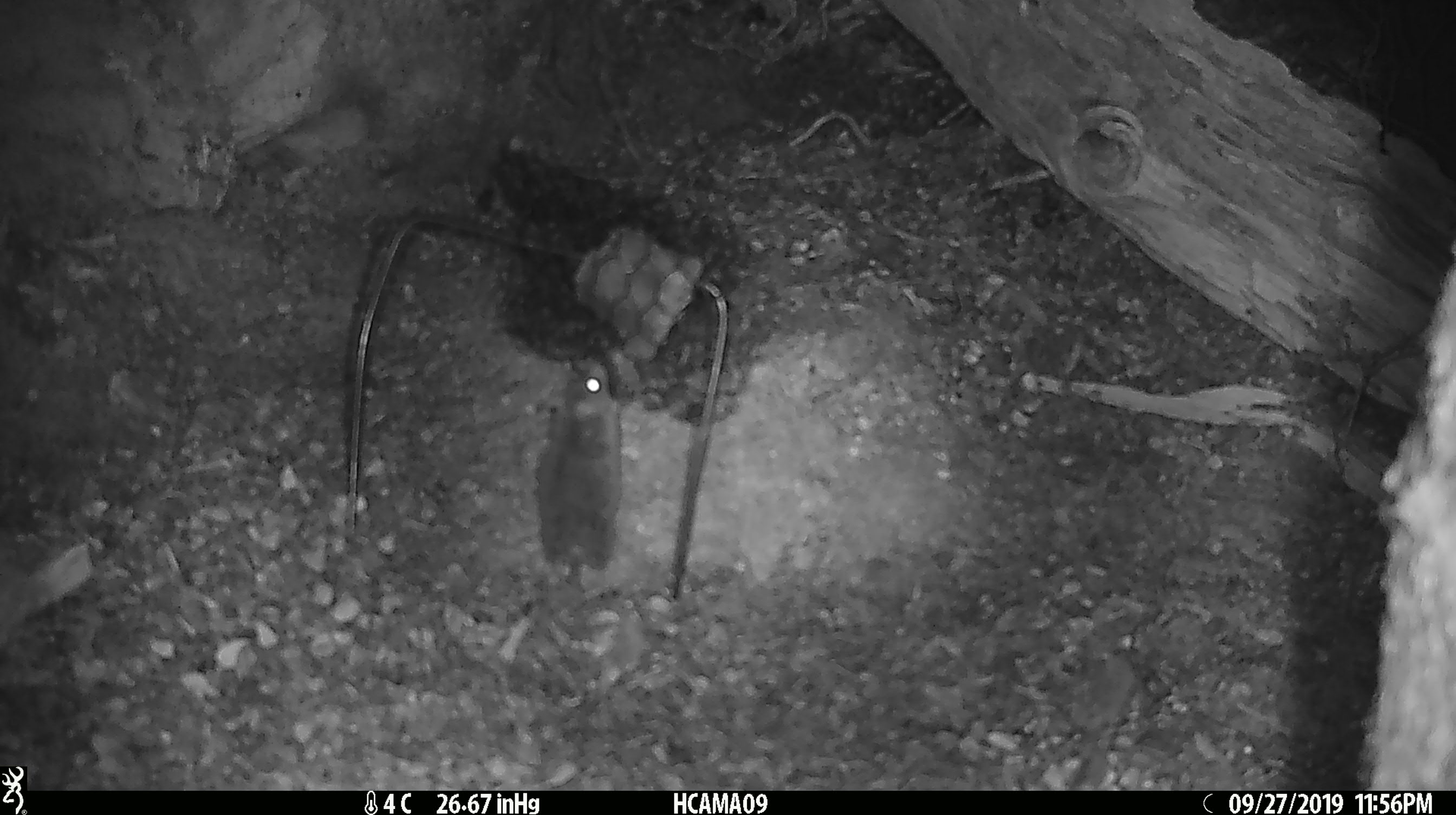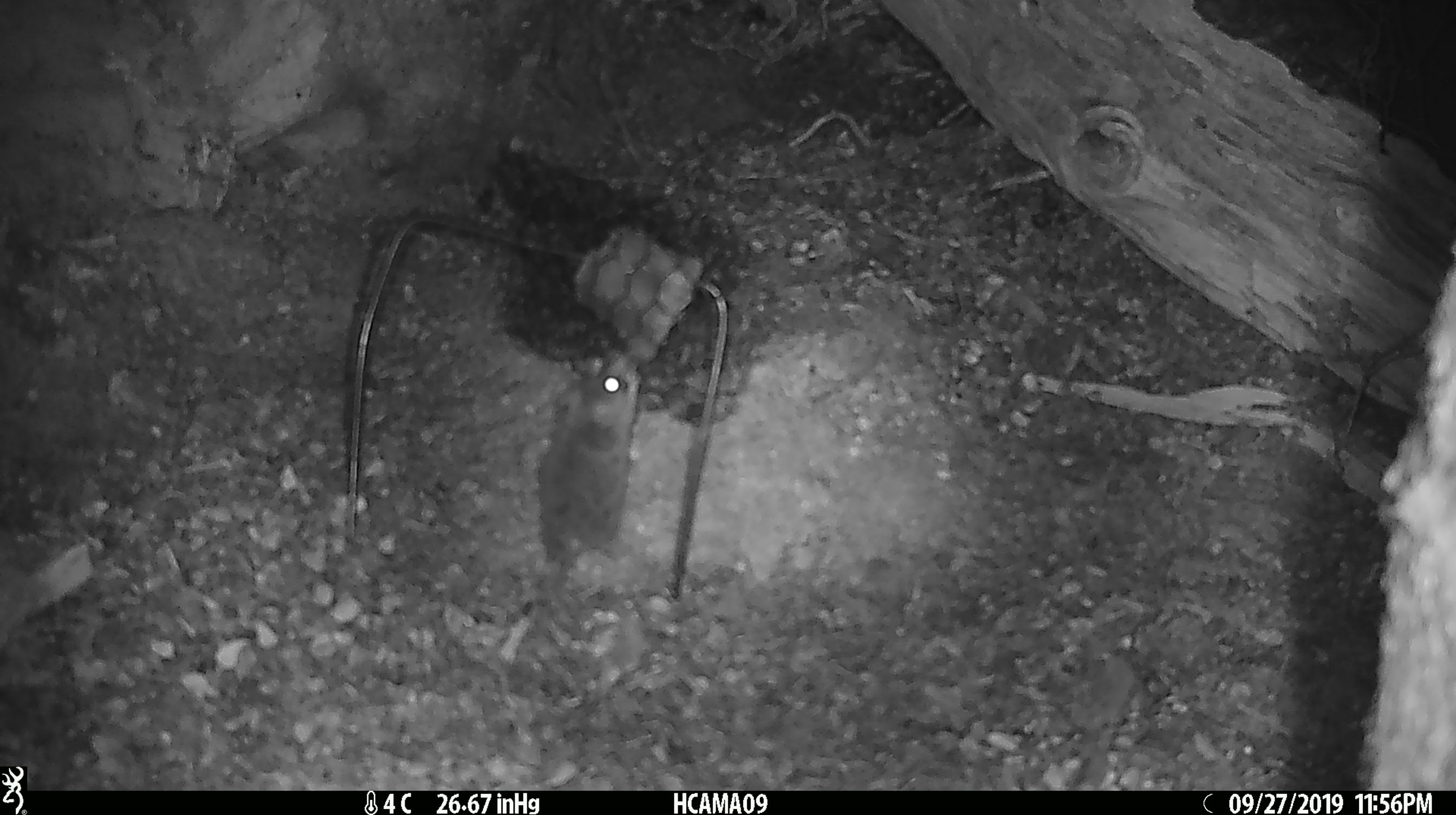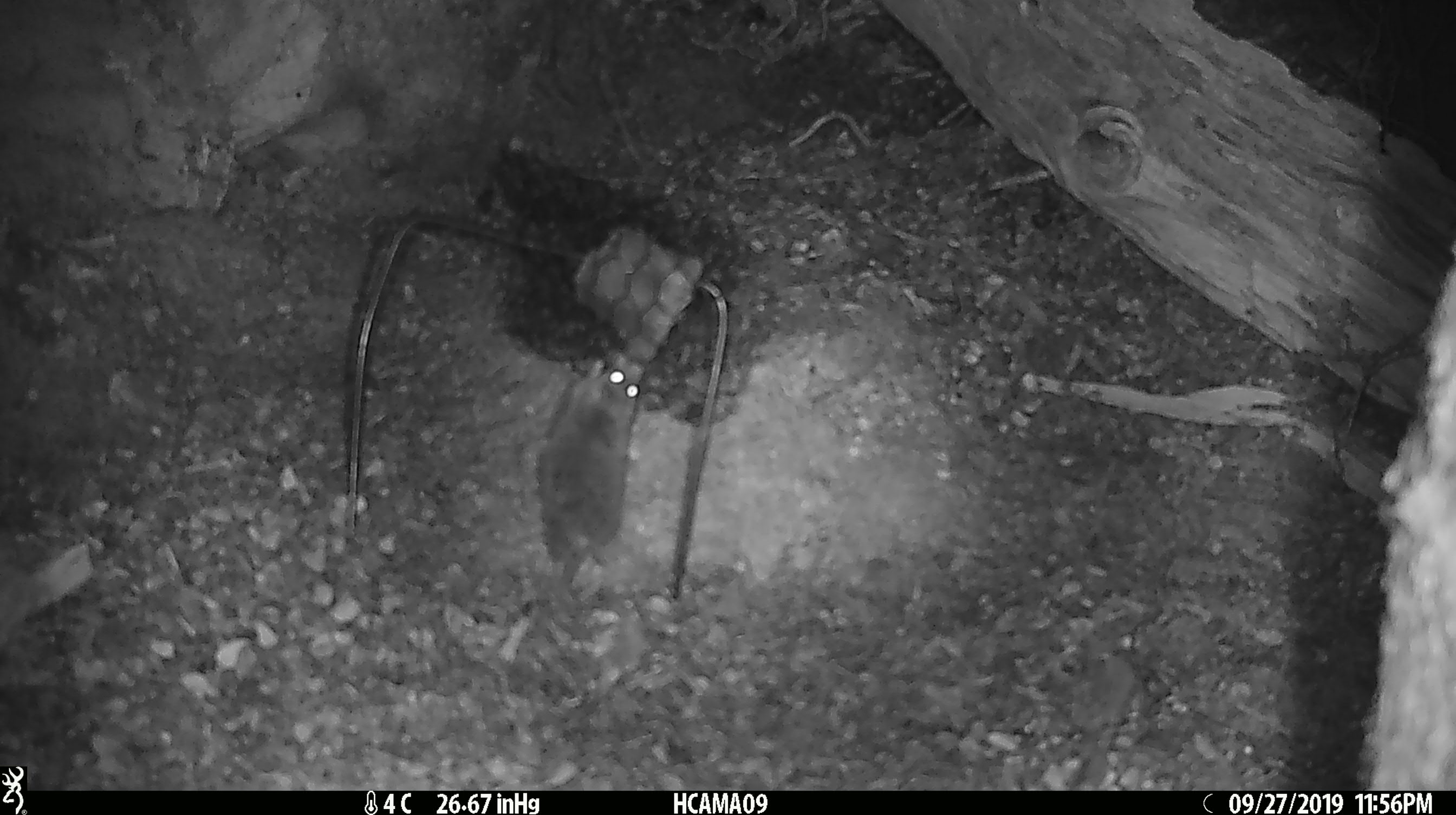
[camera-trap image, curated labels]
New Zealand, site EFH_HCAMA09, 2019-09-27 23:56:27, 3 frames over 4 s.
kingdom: Animalia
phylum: Chordata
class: Mammalia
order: Rodentia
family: Muridae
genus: Mus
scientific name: Mus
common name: mouse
Mouse (Mus).